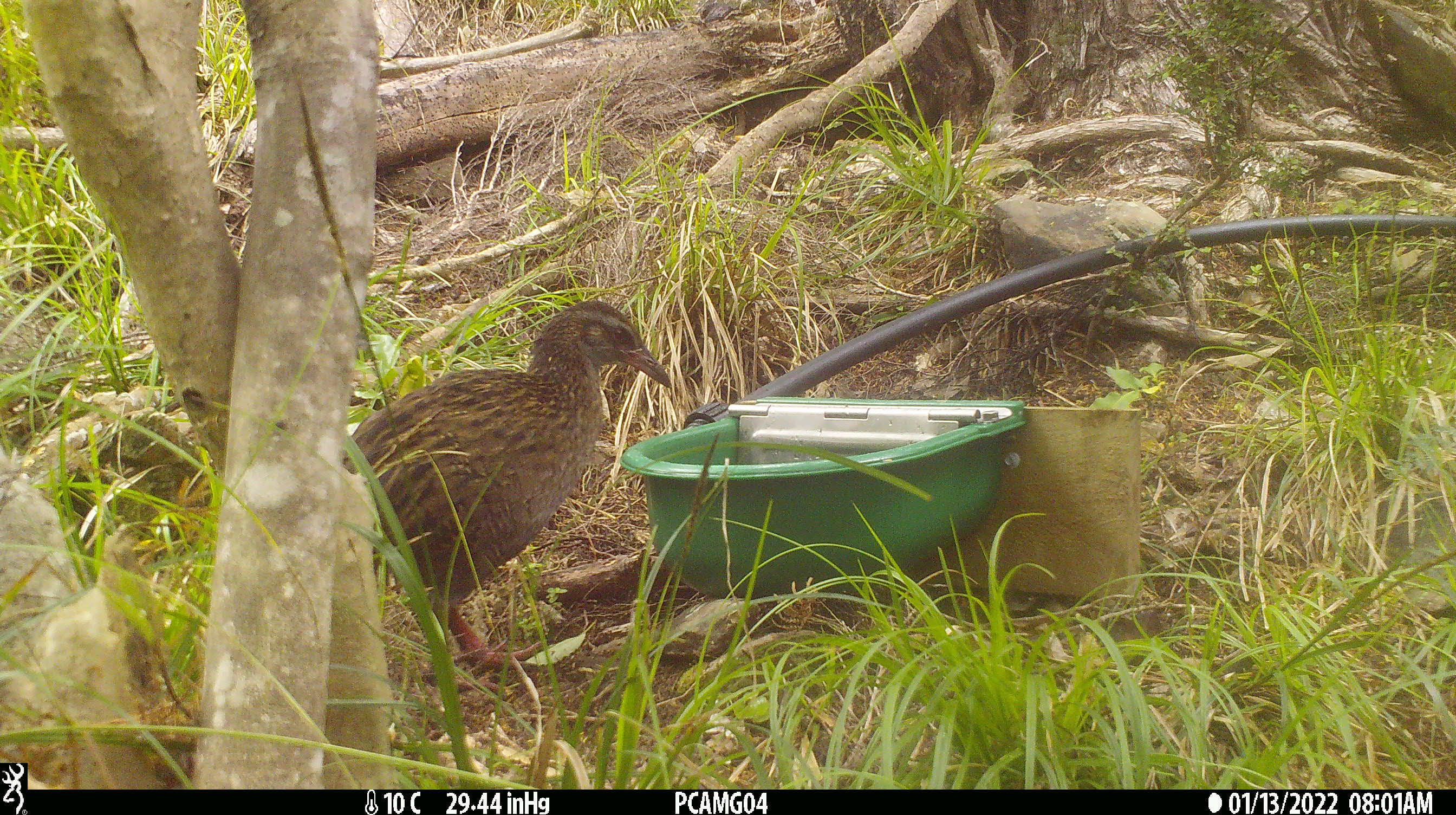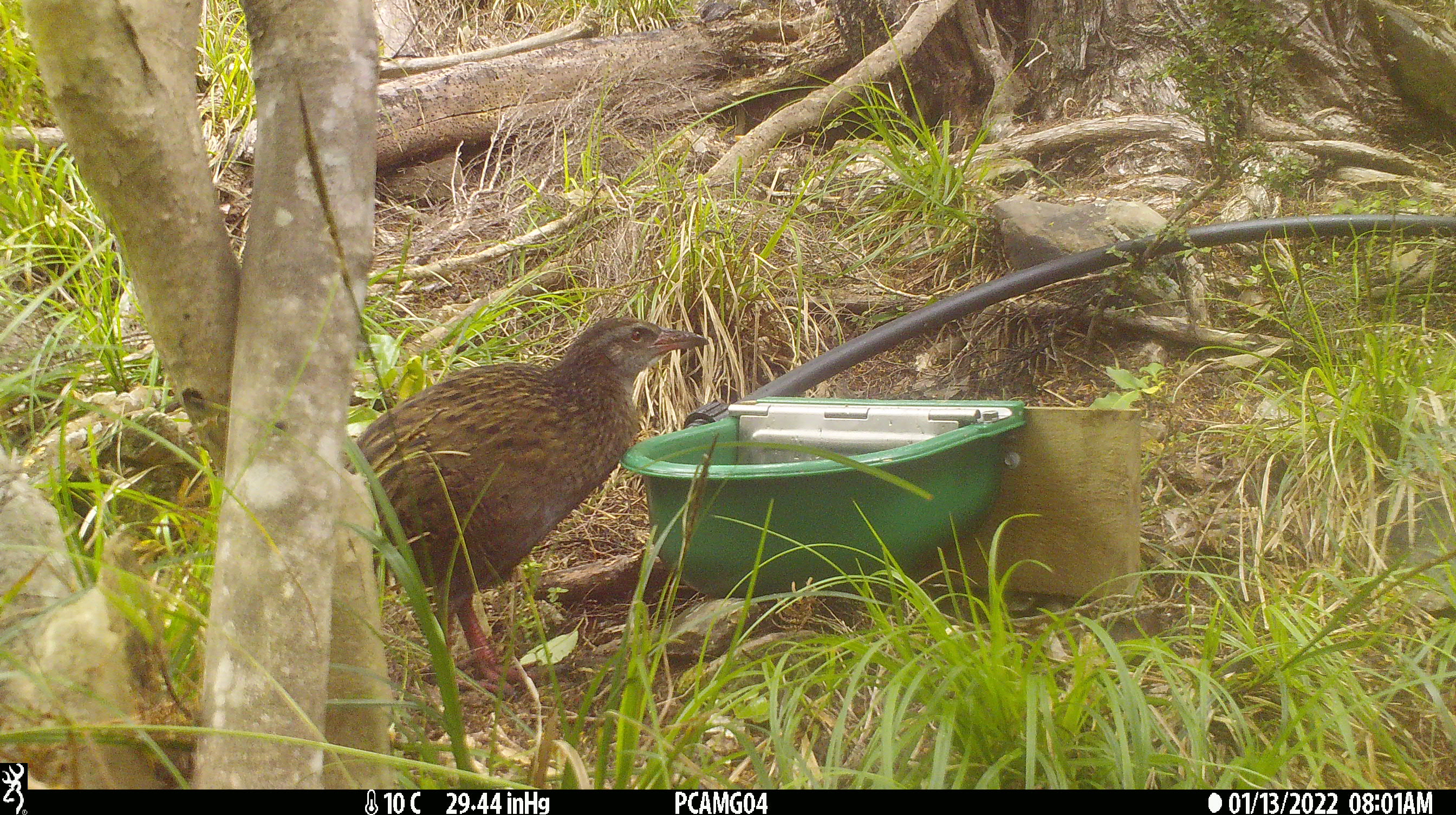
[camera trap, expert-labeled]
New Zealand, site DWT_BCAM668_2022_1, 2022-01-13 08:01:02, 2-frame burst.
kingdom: Animalia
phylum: Chordata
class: Aves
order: Gruiformes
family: Rallidae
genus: Gallirallus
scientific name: Gallirallus australis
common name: weka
Weka (Gallirallus australis).